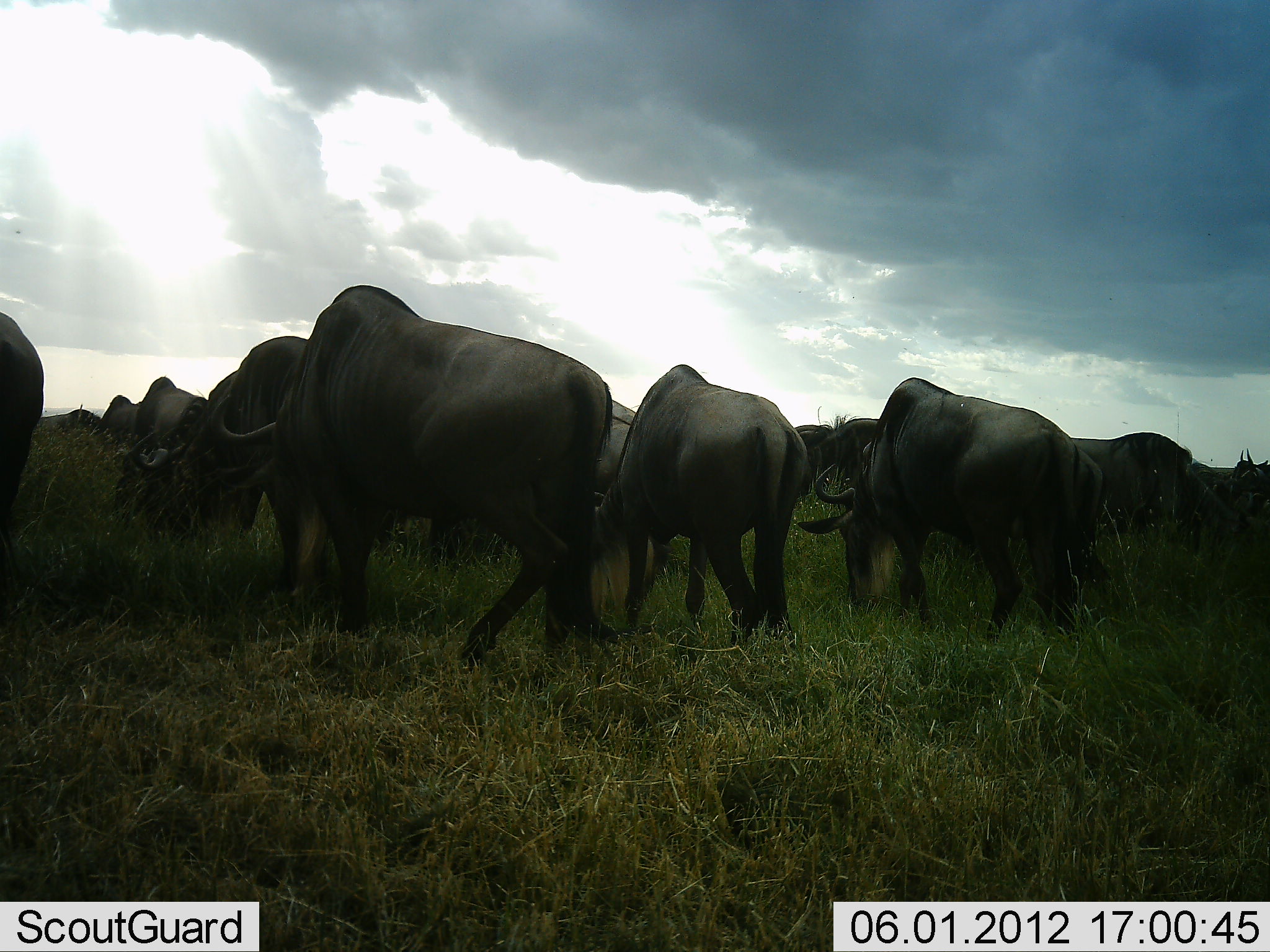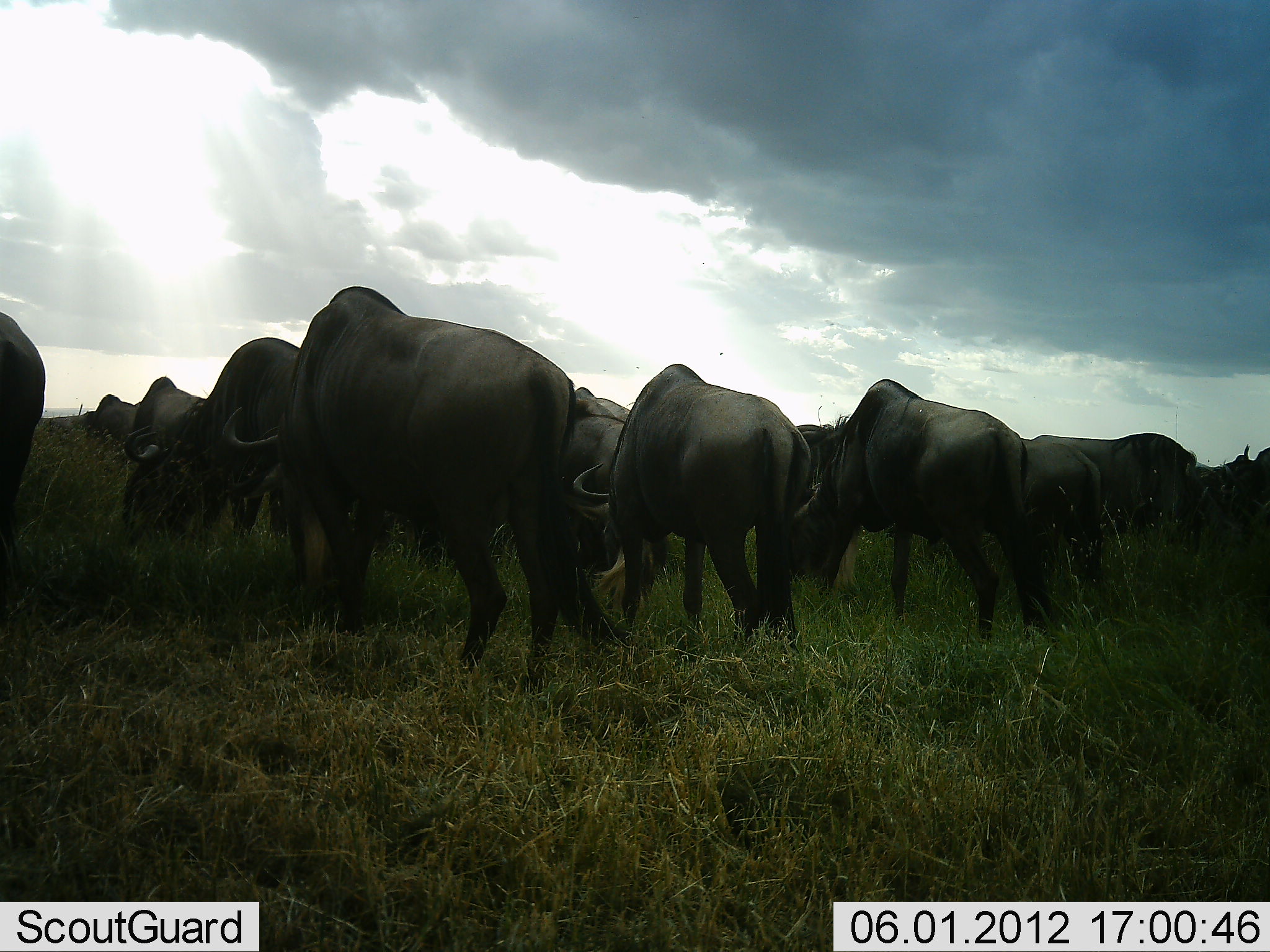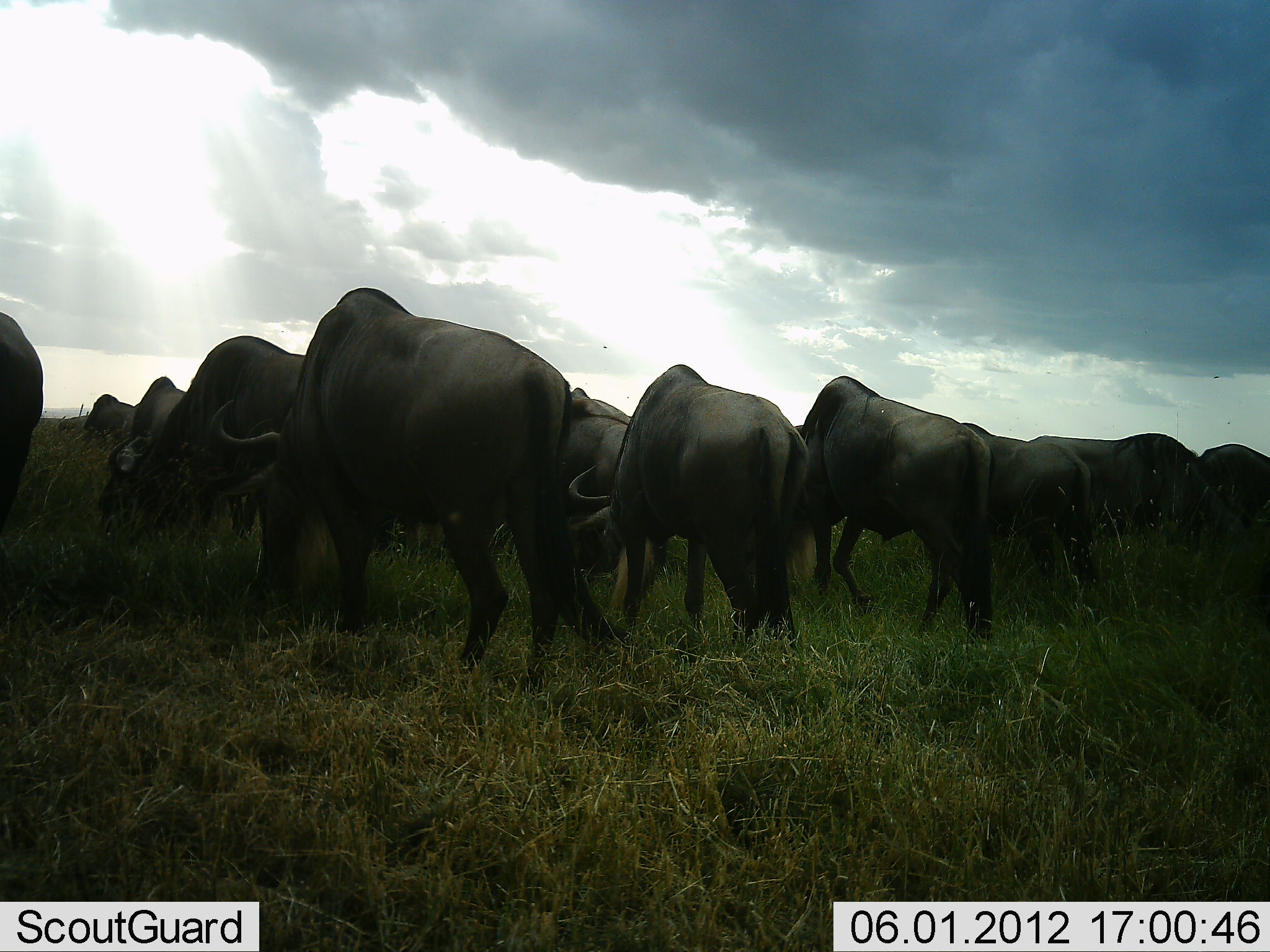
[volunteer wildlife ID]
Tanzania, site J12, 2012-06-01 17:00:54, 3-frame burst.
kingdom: Animalia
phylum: Chordata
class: Mammalia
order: Artiodactyla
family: Bovidae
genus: Connochaetes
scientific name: Connochaetes taurinus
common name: blue wildebeest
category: wildebeest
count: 11-50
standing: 30%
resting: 0%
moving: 20%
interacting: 0%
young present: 0%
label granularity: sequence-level